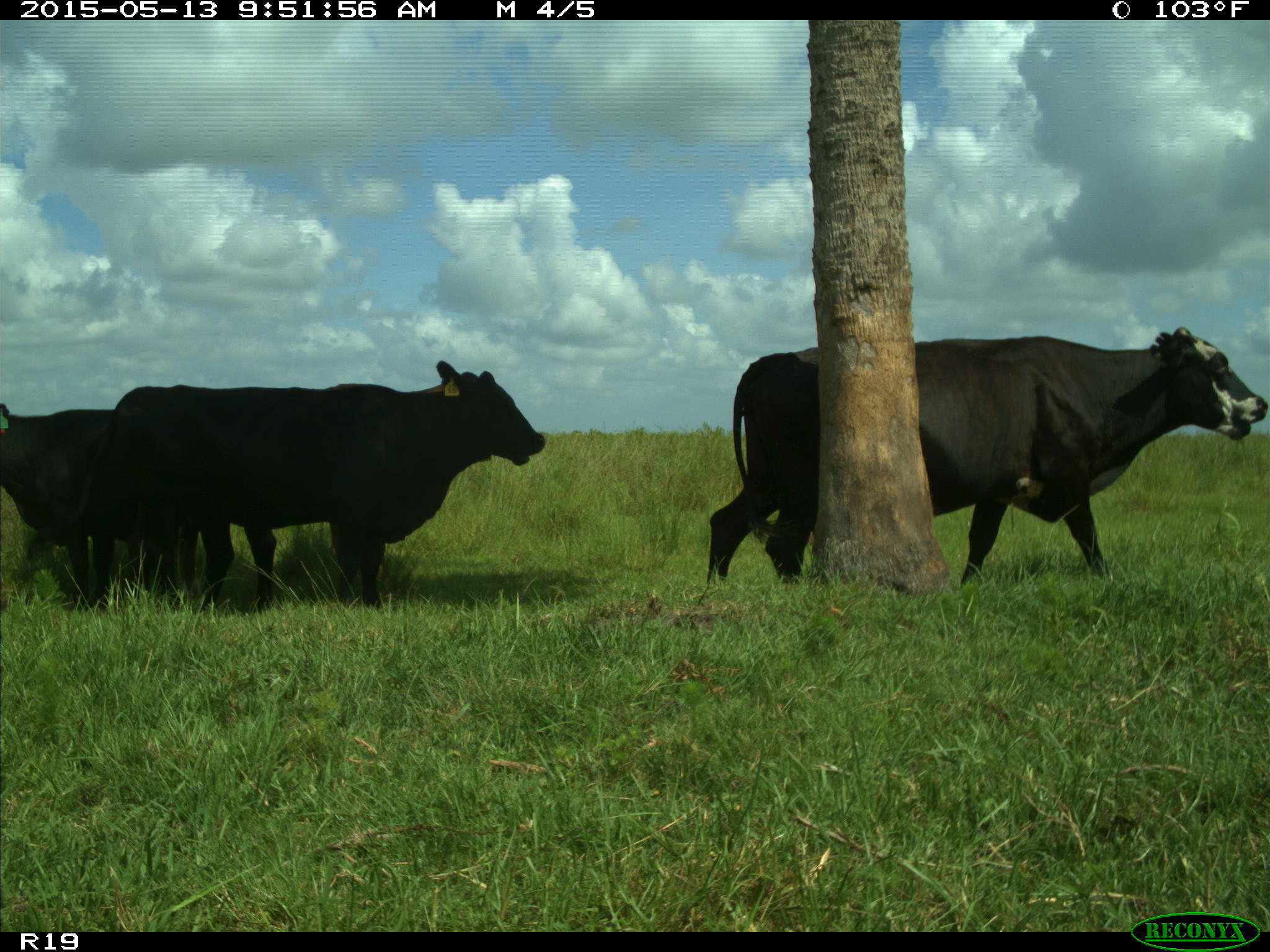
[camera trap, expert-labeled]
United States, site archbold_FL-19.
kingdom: Animalia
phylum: Chordata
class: Mammalia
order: Artiodactyla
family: Bovidae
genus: Bos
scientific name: Bos taurus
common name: domestic cow